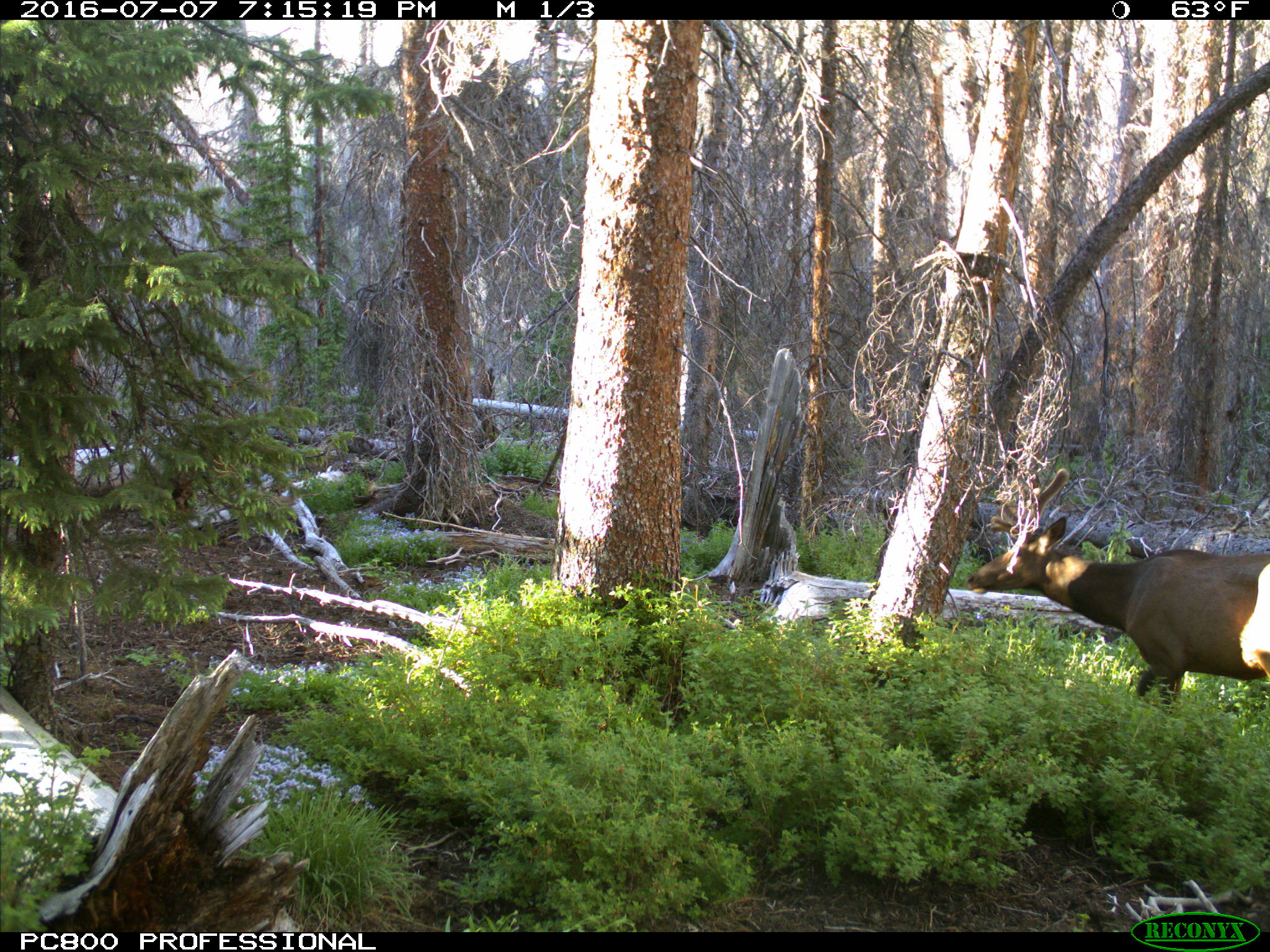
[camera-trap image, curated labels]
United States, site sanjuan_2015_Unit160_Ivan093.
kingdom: Animalia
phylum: Chordata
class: Mammalia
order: Artiodactyla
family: Cervidae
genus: Cervus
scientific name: Cervus elaphus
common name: red deer